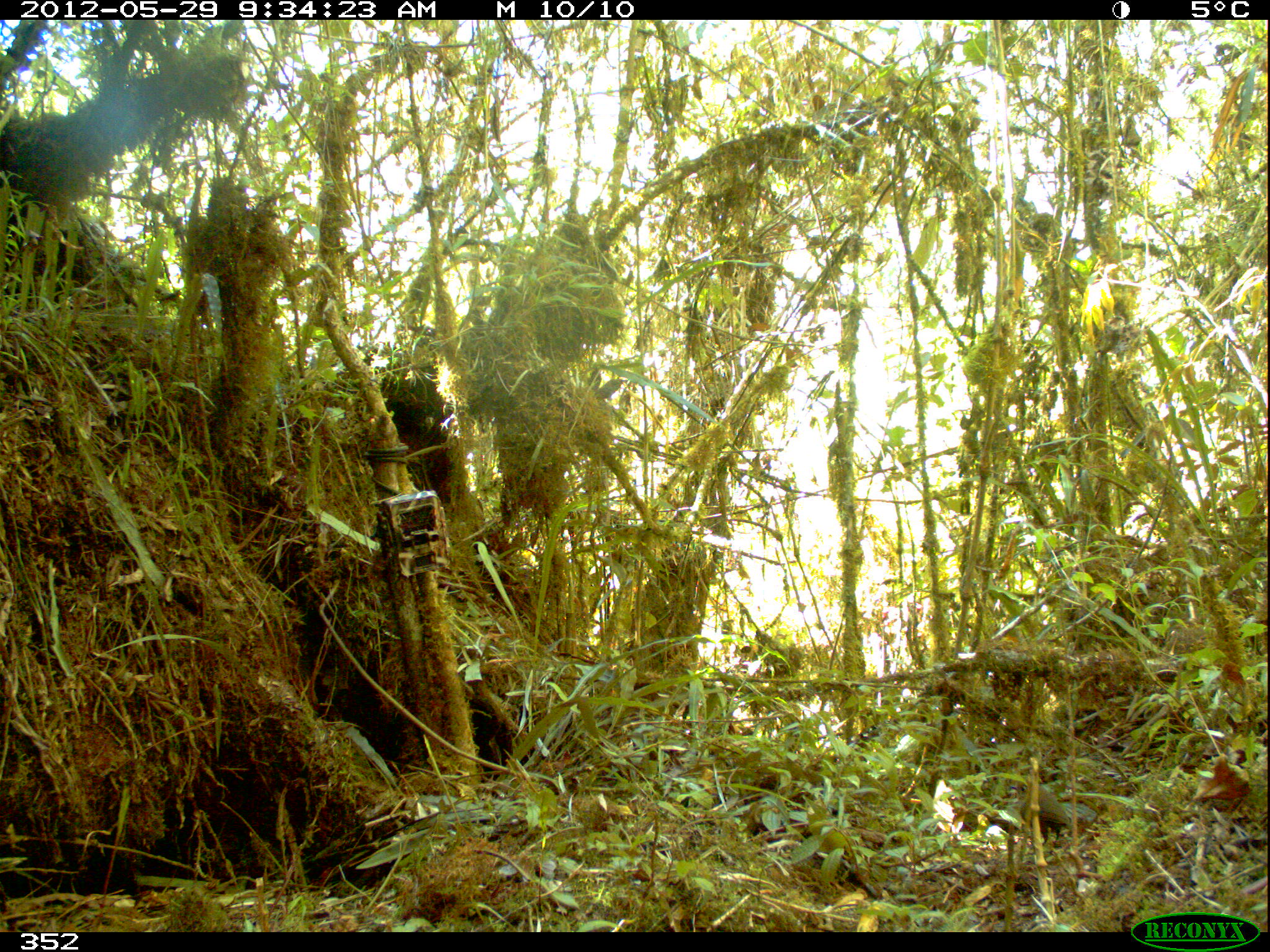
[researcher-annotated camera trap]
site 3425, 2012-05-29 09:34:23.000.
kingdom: Animalia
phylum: Chordata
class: Aves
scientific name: Aves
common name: bird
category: unknown bird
Unknown bird (bird) (Aves).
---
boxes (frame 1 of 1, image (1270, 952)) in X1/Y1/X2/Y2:
unknown bird: 1010/781/1071/849